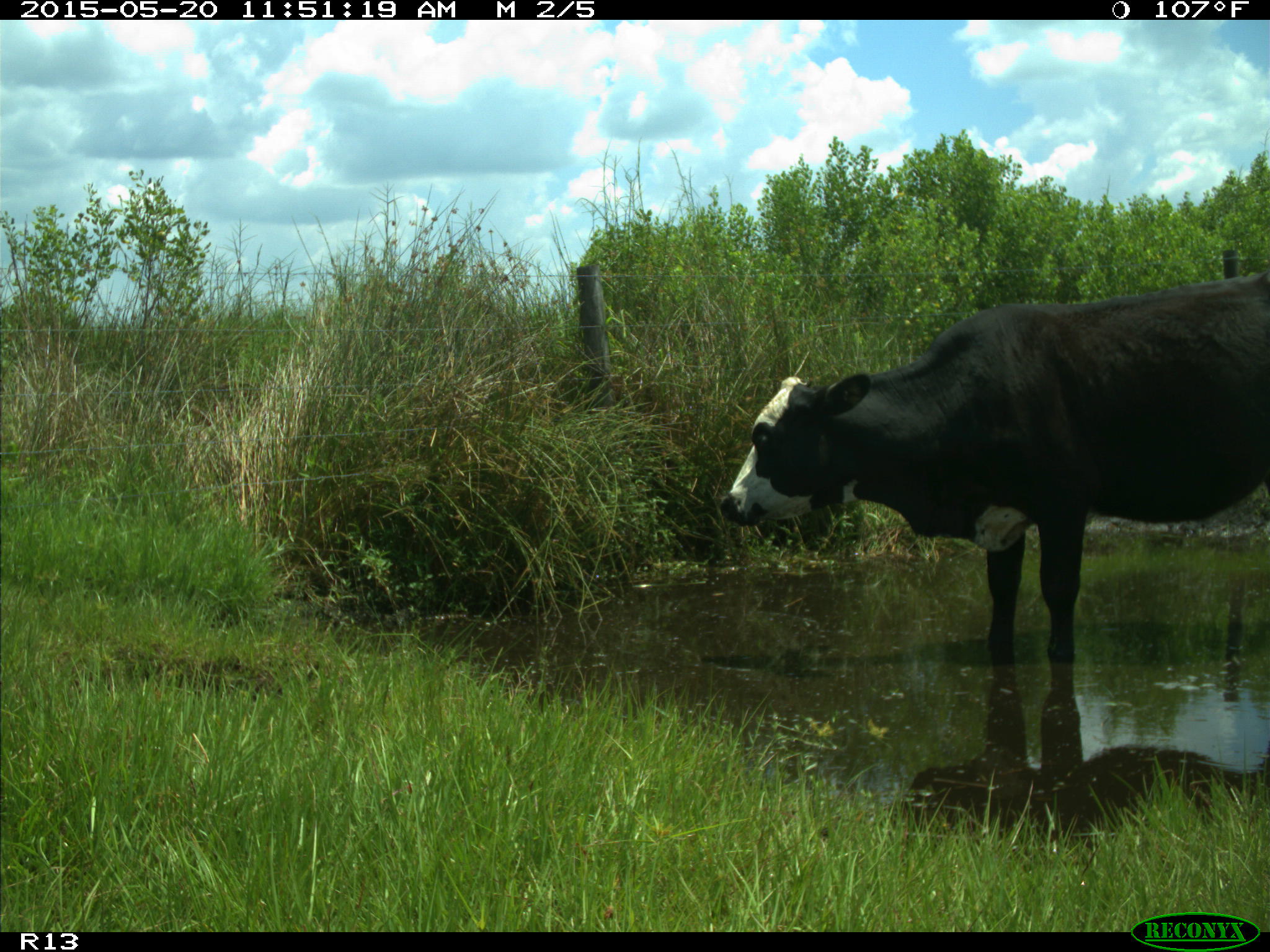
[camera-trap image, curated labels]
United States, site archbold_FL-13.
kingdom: Animalia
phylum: Chordata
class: Mammalia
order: Artiodactyla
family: Bovidae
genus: Bos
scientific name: Bos taurus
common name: domestic cow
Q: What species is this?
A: Bos taurus (domestic cow).